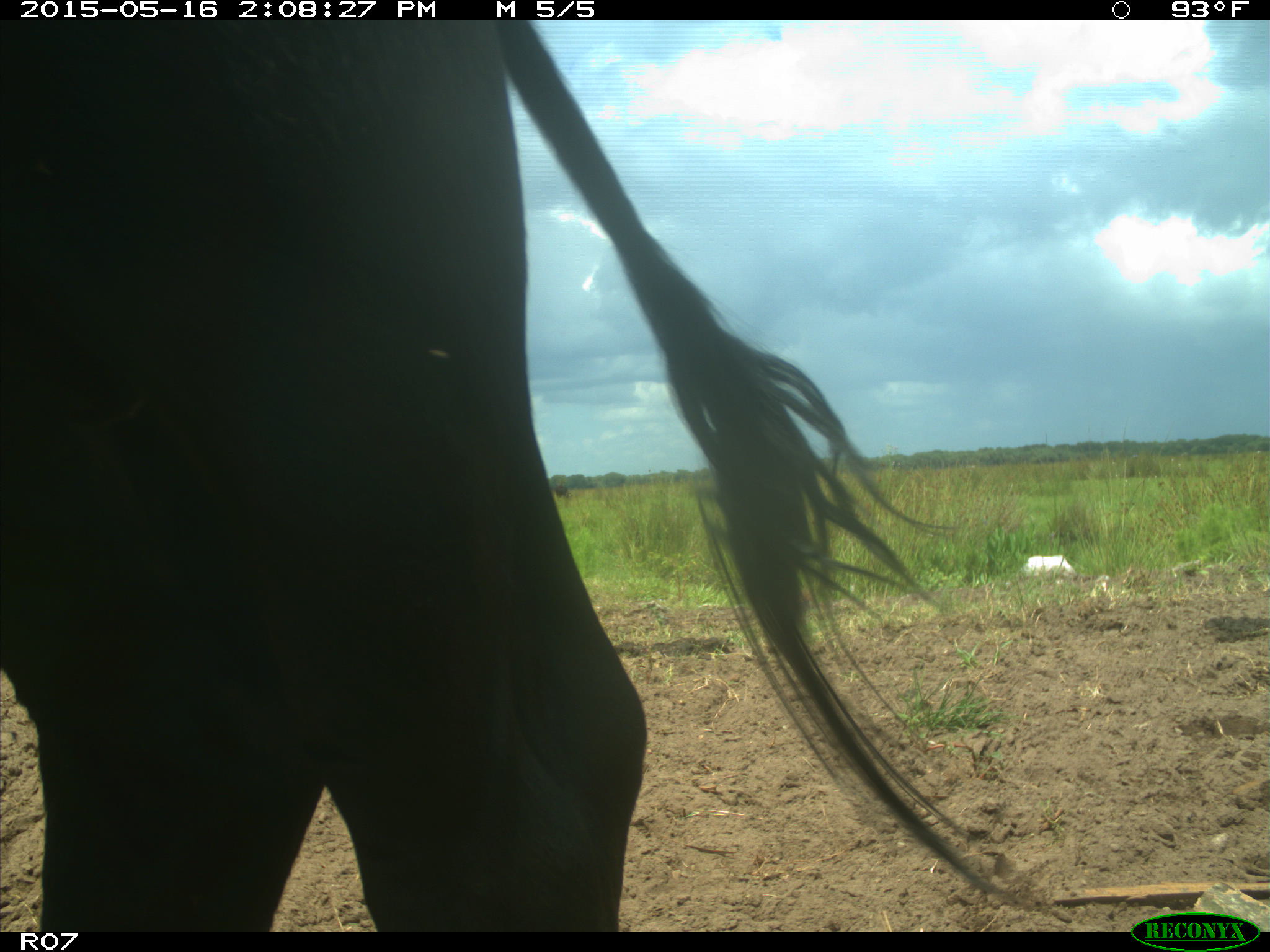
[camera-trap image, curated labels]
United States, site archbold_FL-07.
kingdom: Animalia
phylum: Chordata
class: Mammalia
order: Artiodactyla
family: Bovidae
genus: Bos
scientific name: Bos taurus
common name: domestic cow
Bos taurus (domestic cow).